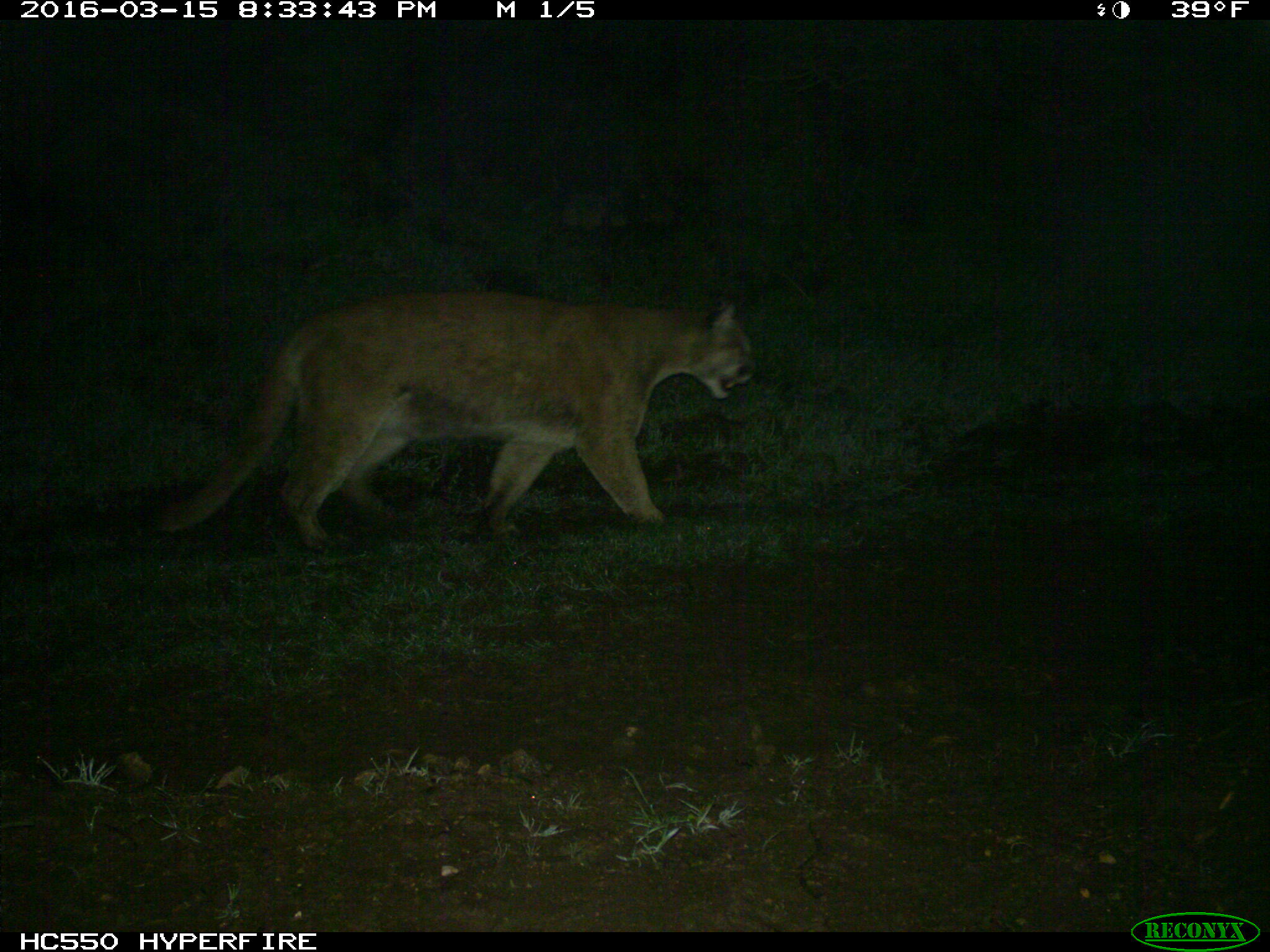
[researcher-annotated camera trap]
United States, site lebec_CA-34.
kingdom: Animalia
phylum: Chordata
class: Mammalia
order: Carnivora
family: Felidae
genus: Puma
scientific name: Puma concolor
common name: mountain lion